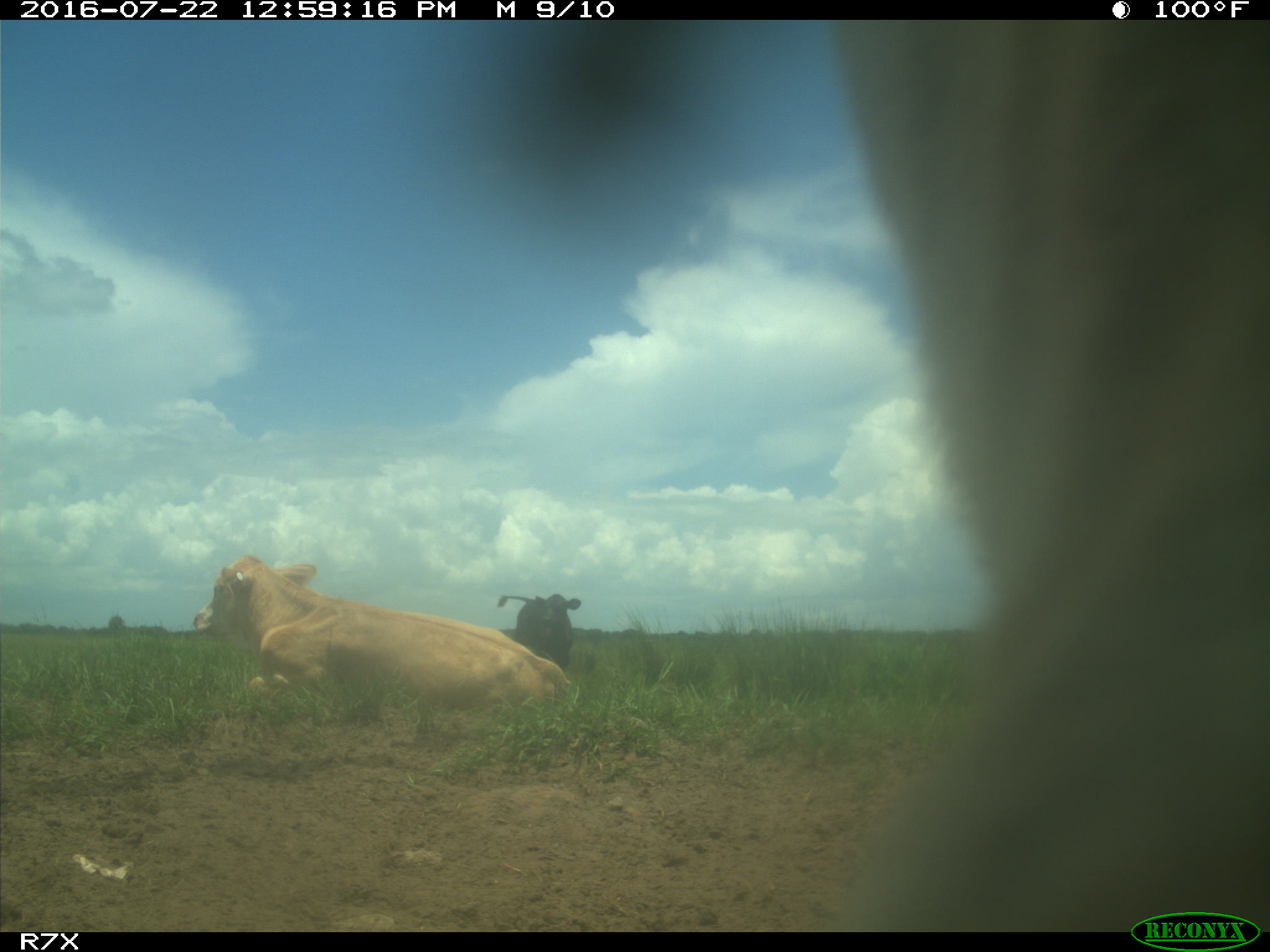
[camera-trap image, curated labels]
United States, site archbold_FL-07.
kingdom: Animalia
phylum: Chordata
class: Mammalia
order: Artiodactyla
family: Bovidae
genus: Bos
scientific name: Bos taurus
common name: domestic cow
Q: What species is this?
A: Bos taurus (domestic cow).